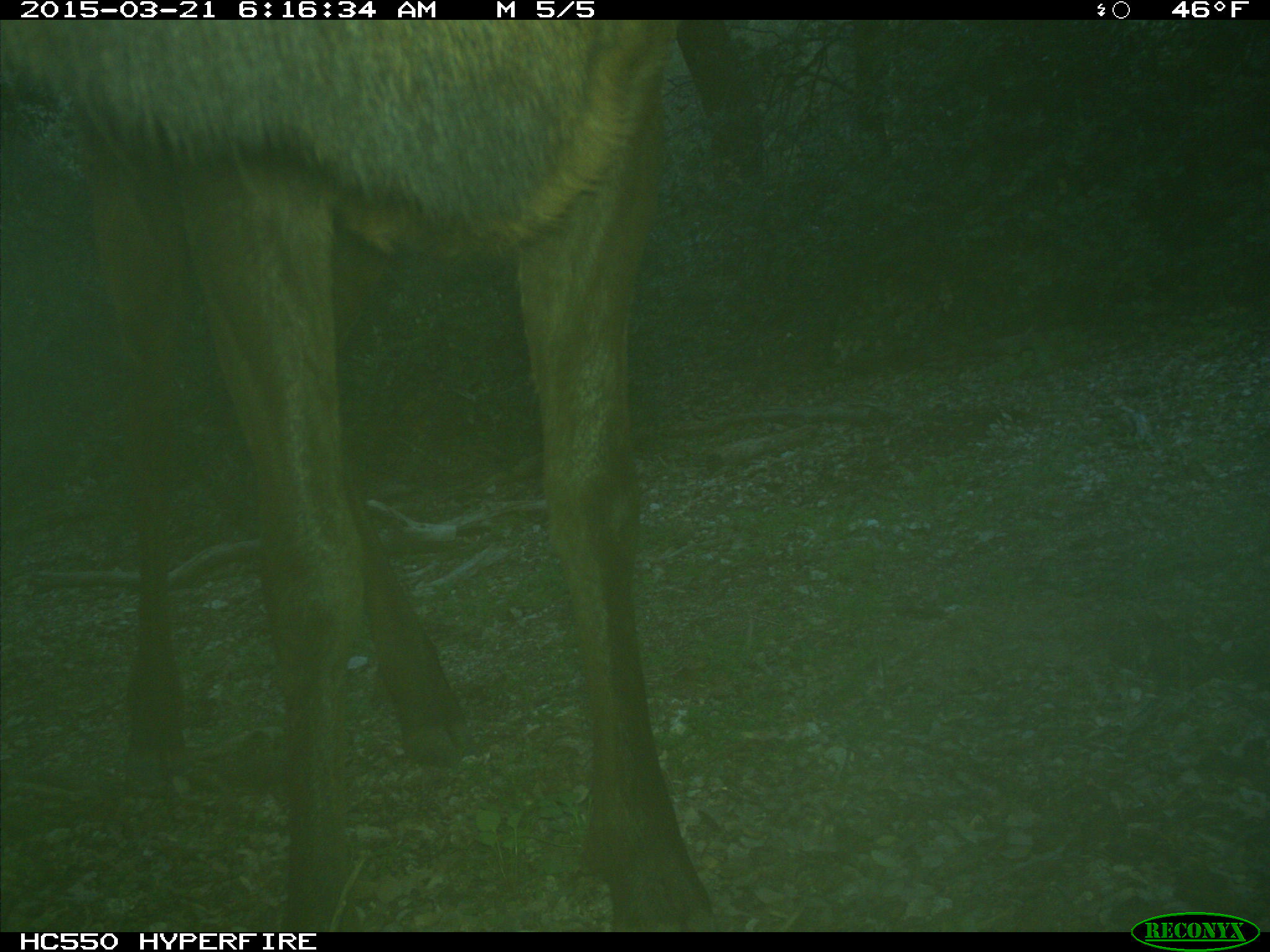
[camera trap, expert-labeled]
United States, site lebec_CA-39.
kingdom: Animalia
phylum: Chordata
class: Mammalia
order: Artiodactyla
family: Cervidae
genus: Cervus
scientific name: Cervus canadensis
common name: elk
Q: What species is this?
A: Cervus canadensis (elk).